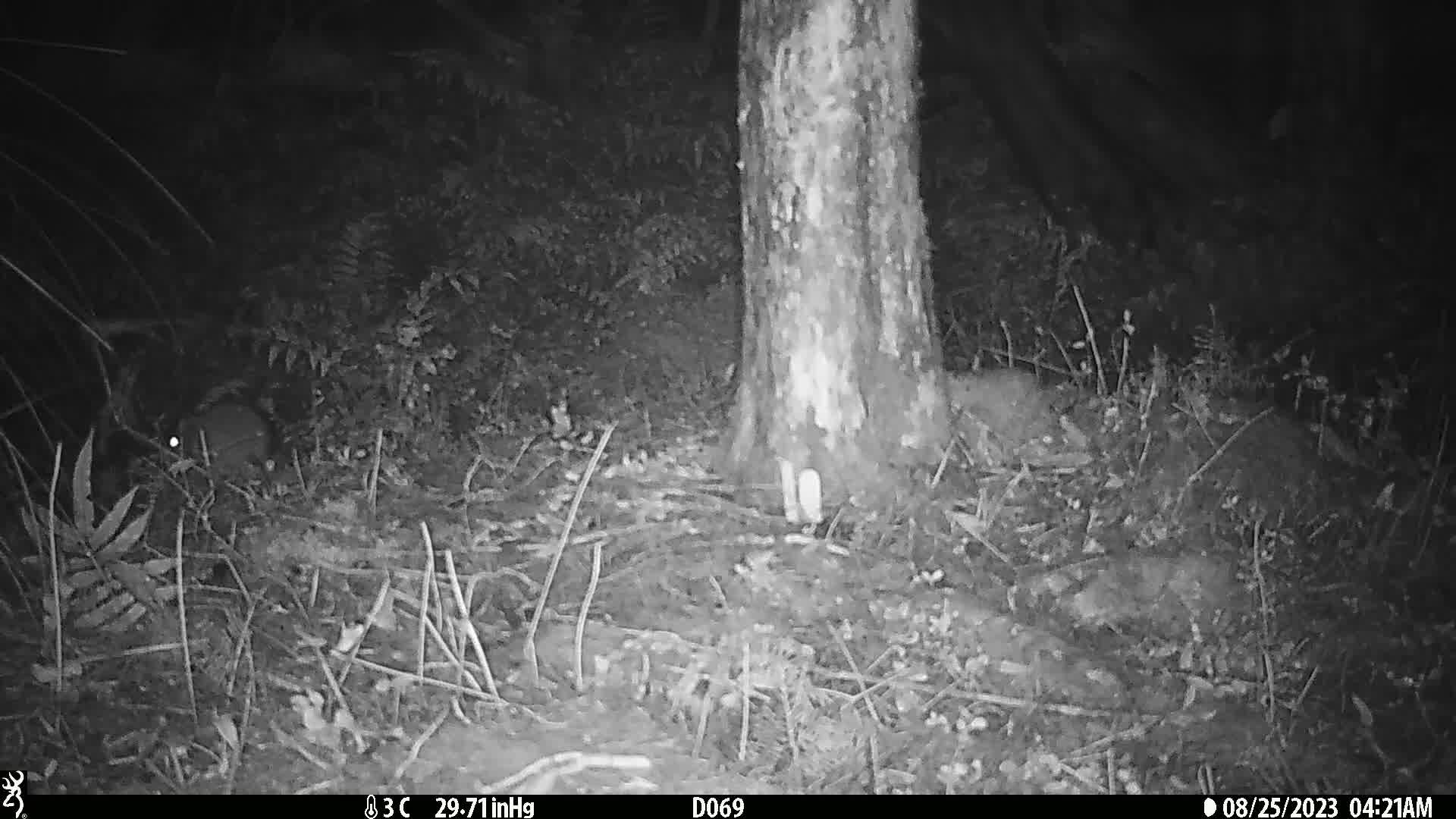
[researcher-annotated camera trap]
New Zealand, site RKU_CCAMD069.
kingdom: Animalia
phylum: Chordata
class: Mammalia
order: Rodentia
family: Muridae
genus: Rattus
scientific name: Rattus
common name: rat